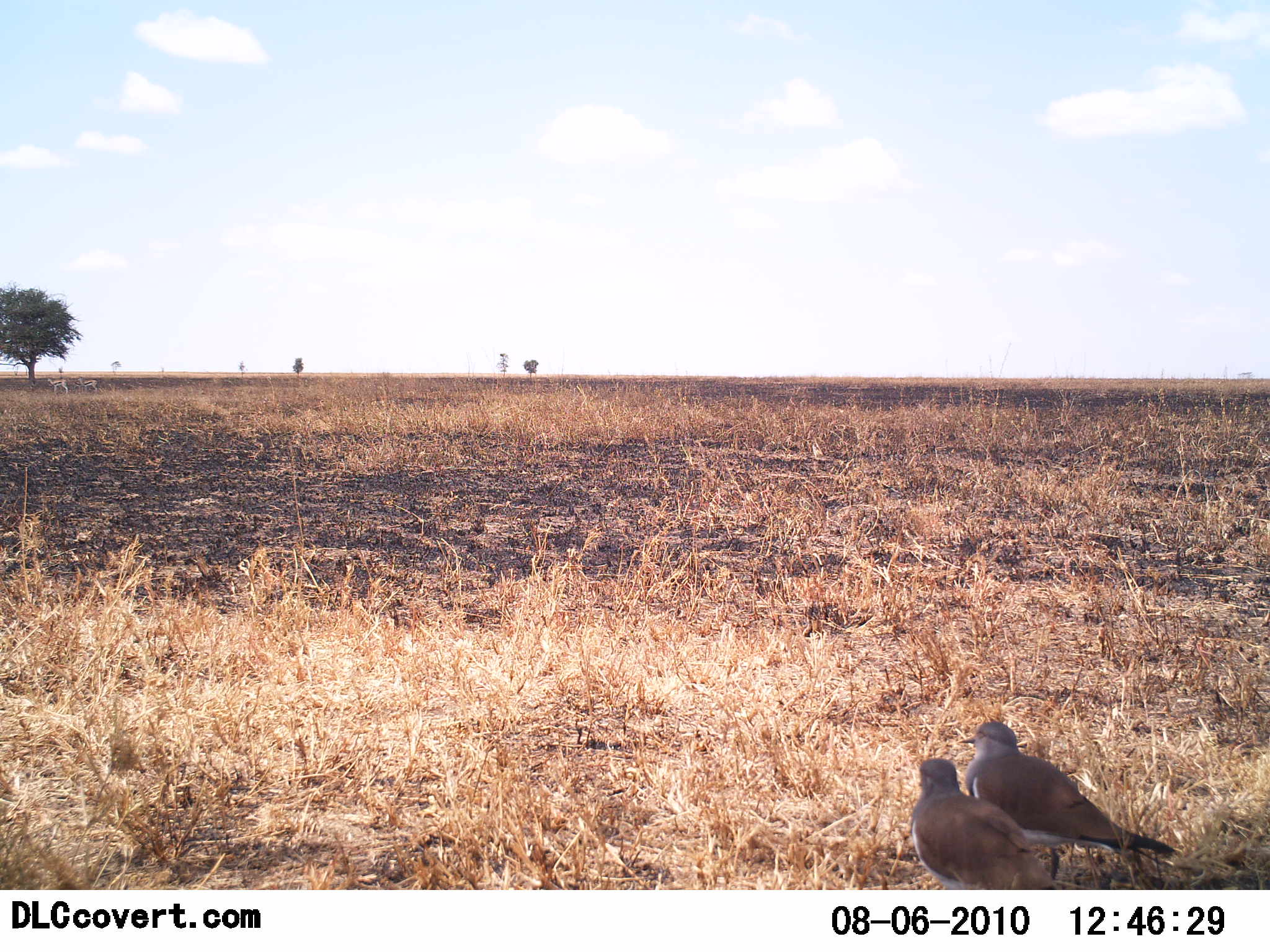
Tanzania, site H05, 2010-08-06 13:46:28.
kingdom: Animalia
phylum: Chordata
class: Aves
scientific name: Aves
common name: bird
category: otherbird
Otherbird (bird) (Aves), count 2. Behavior (volunteer vote fractions): standing 87%, resting 13%, moving 0%, interacting 7%. Young present (vote fraction): 0%. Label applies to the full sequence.